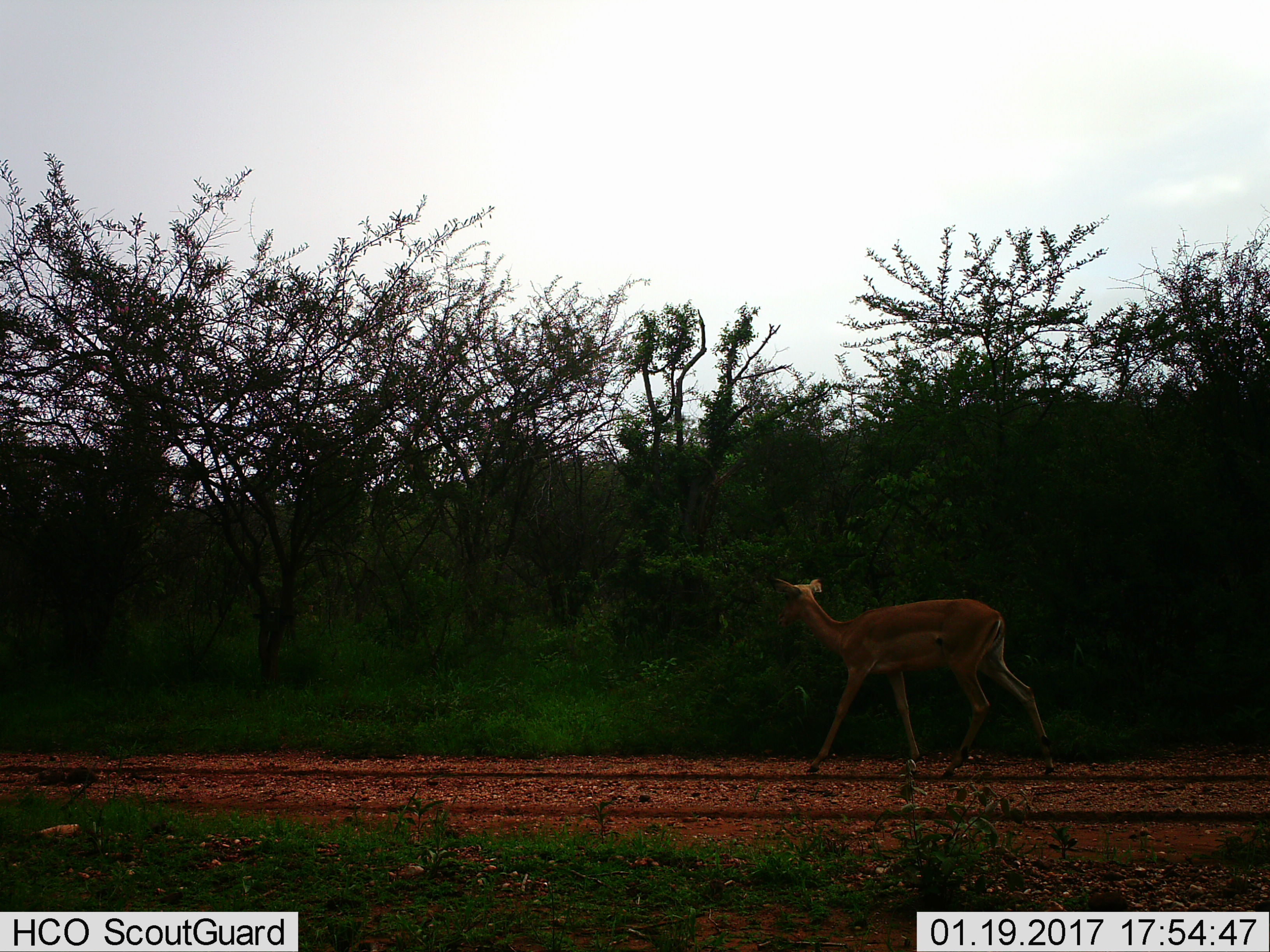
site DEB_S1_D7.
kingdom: Animalia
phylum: Chordata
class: Mammalia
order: Artiodactyla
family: Bovidae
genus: Aepyceros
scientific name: Aepyceros melampus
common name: impala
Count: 1.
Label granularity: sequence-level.